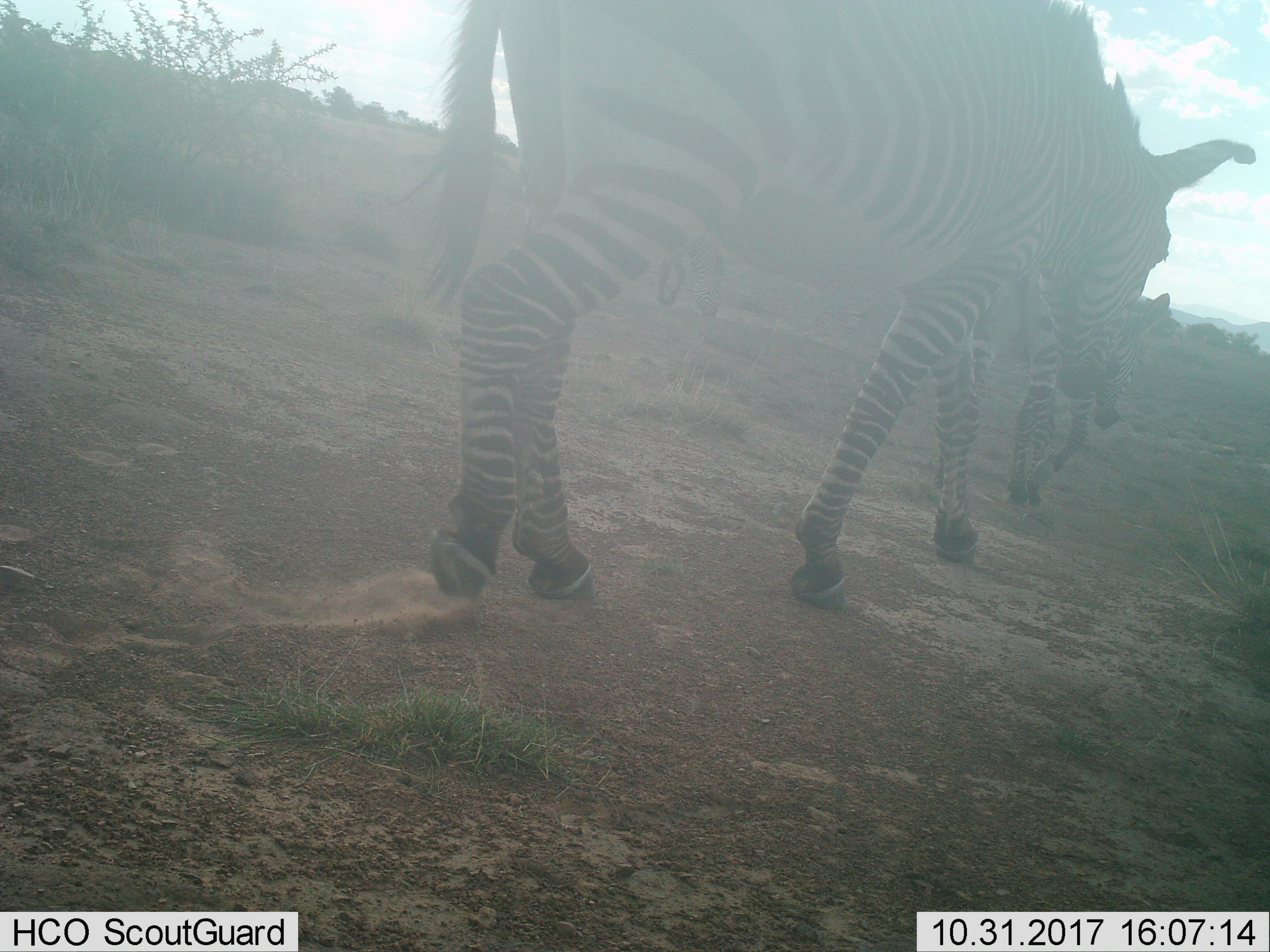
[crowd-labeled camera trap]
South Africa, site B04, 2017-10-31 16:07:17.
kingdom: Animalia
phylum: Chordata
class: Mammalia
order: Perissodactyla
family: Equidae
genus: Equus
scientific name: Equus zebra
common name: mountain zebra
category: zebramountain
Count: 3.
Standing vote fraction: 25%.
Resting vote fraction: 0%.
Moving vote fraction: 100%.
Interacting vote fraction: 0%.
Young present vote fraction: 38%.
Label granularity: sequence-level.